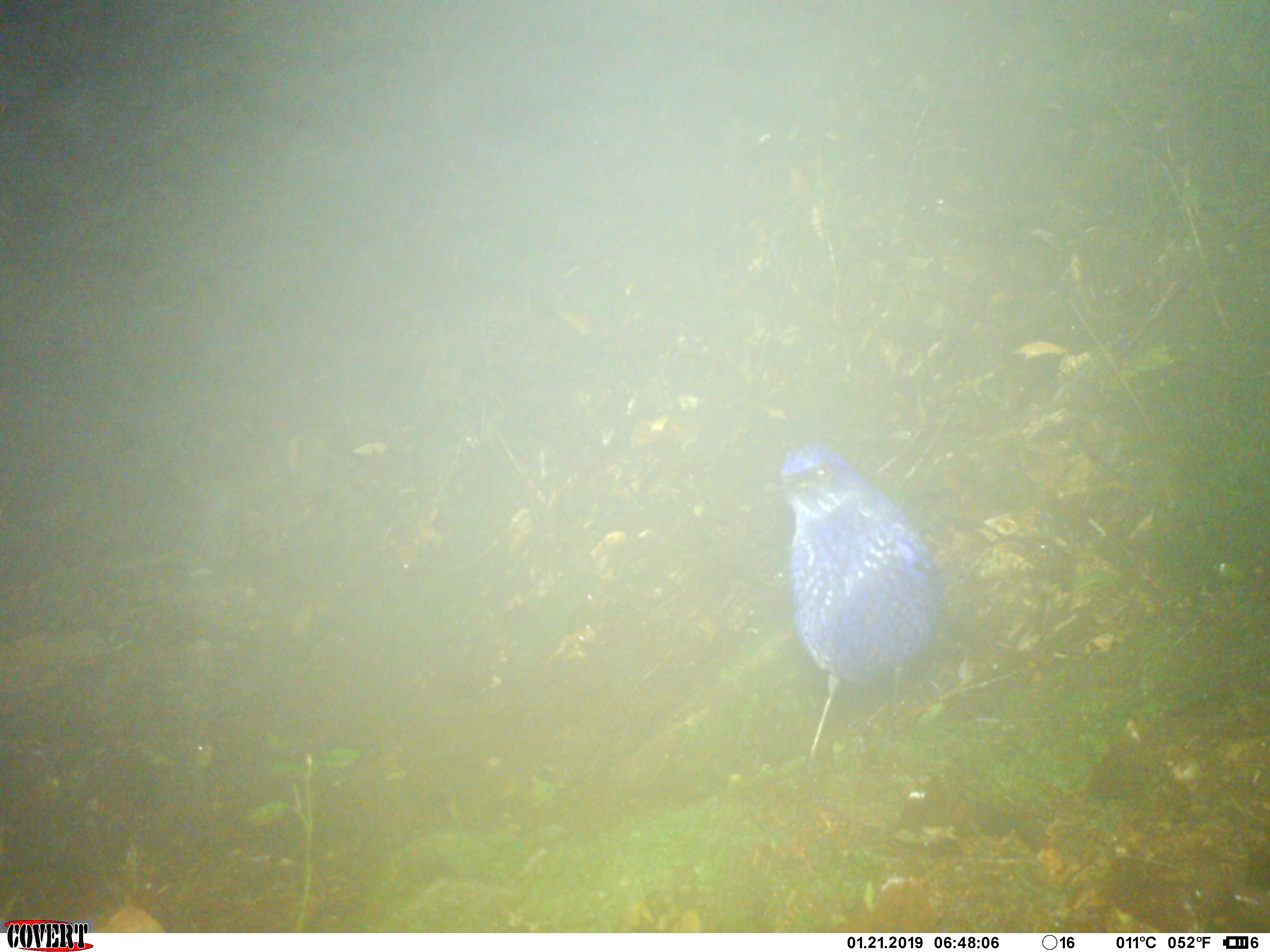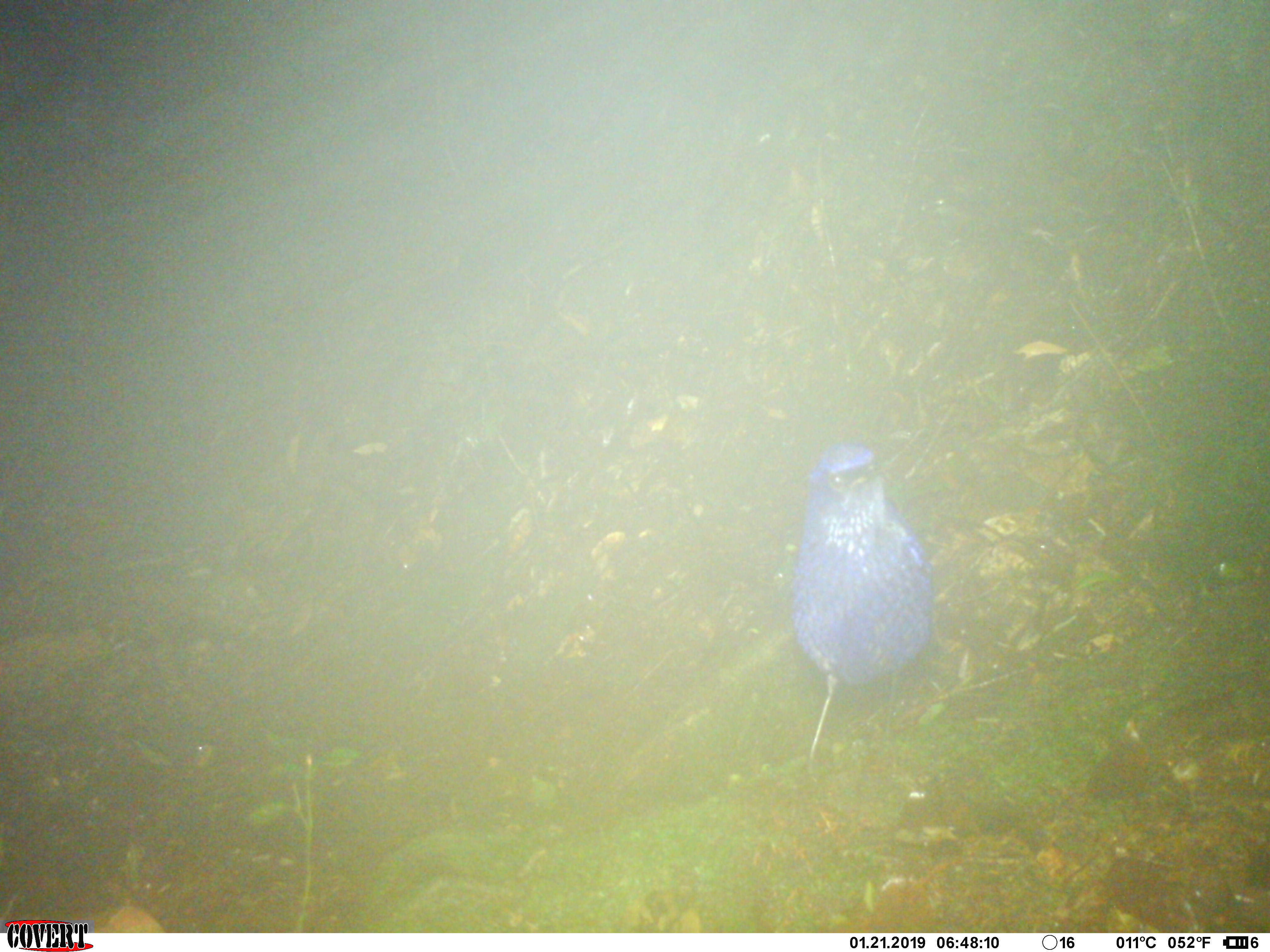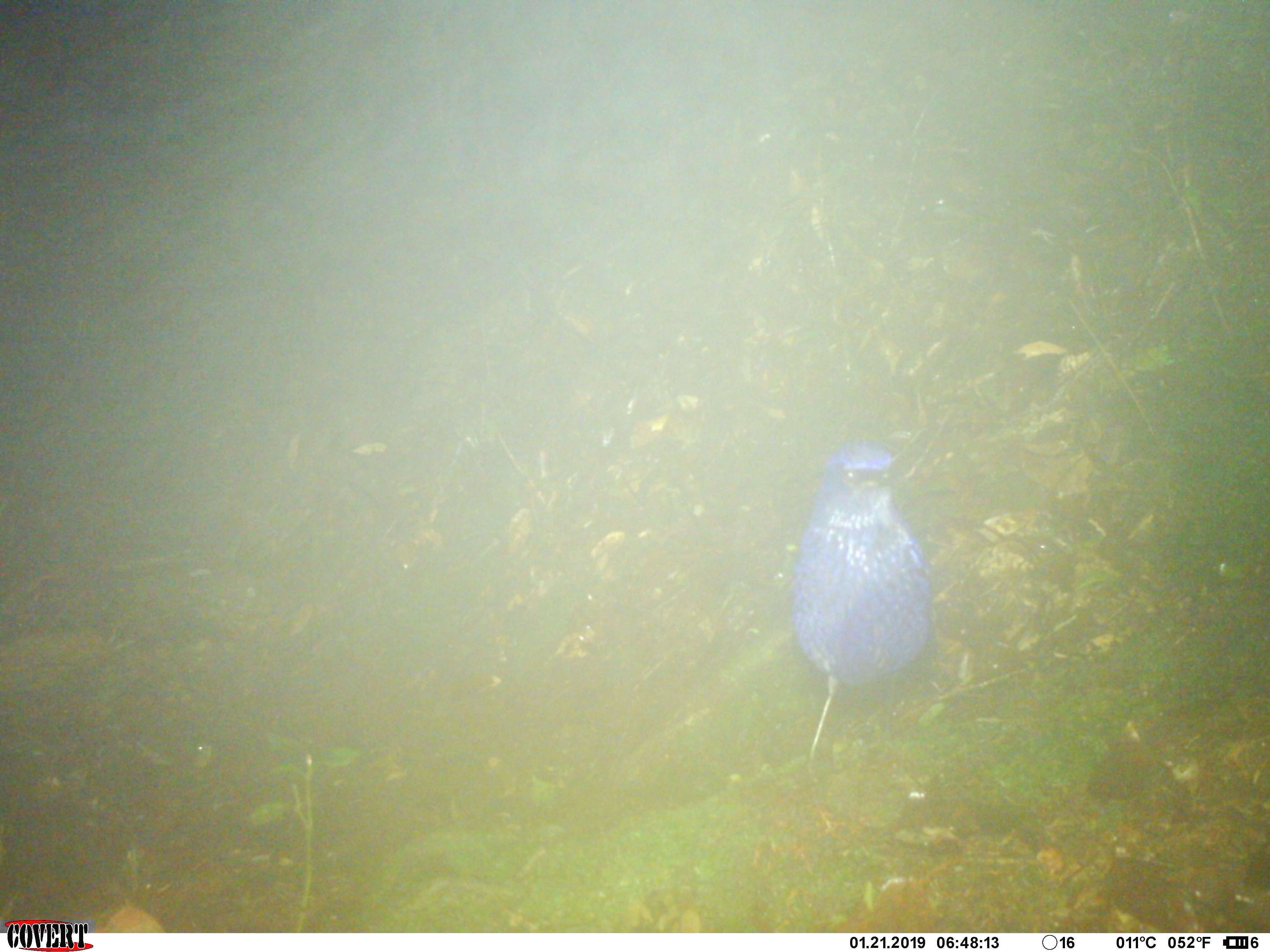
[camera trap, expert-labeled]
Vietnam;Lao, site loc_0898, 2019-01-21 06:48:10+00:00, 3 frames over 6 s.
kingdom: Animalia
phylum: Chordata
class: Aves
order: Passeriformes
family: Muscicapidae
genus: Myophonus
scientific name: Myophonus caeruleus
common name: blue whistling thrush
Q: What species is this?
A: Blue whistling thrush (Myophonus caeruleus).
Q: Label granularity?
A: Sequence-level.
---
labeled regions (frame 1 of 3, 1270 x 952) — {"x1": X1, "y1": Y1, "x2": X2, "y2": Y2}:
blue whistling thrush: {"x1": 769, "y1": 442, "x2": 945, "y2": 762}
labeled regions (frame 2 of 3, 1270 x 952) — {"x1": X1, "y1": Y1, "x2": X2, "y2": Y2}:
blue whistling thrush: {"x1": 787, "y1": 442, "x2": 935, "y2": 762}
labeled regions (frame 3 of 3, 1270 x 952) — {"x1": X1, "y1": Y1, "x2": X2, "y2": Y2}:
blue whistling thrush: {"x1": 787, "y1": 441, "x2": 935, "y2": 762}